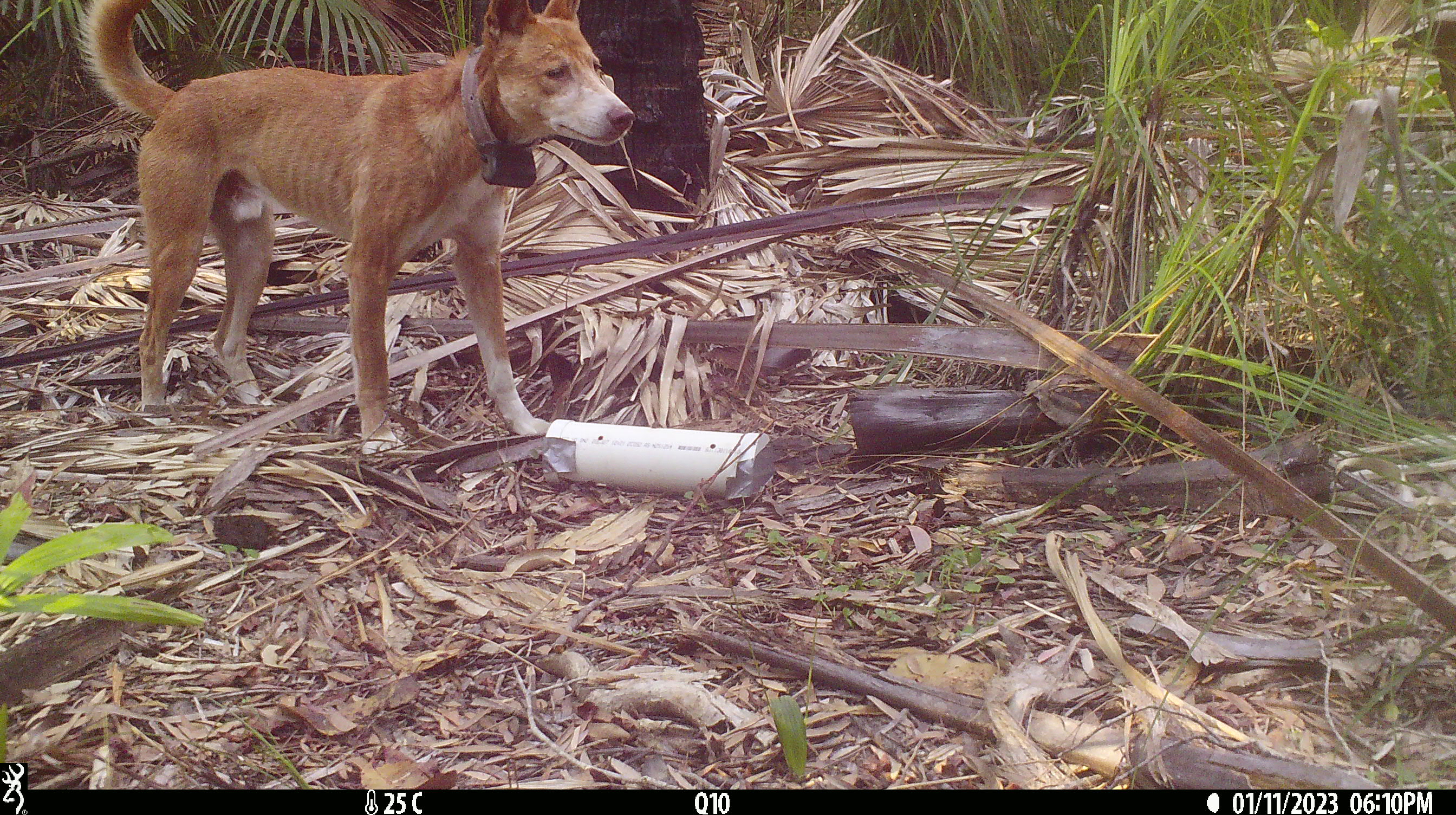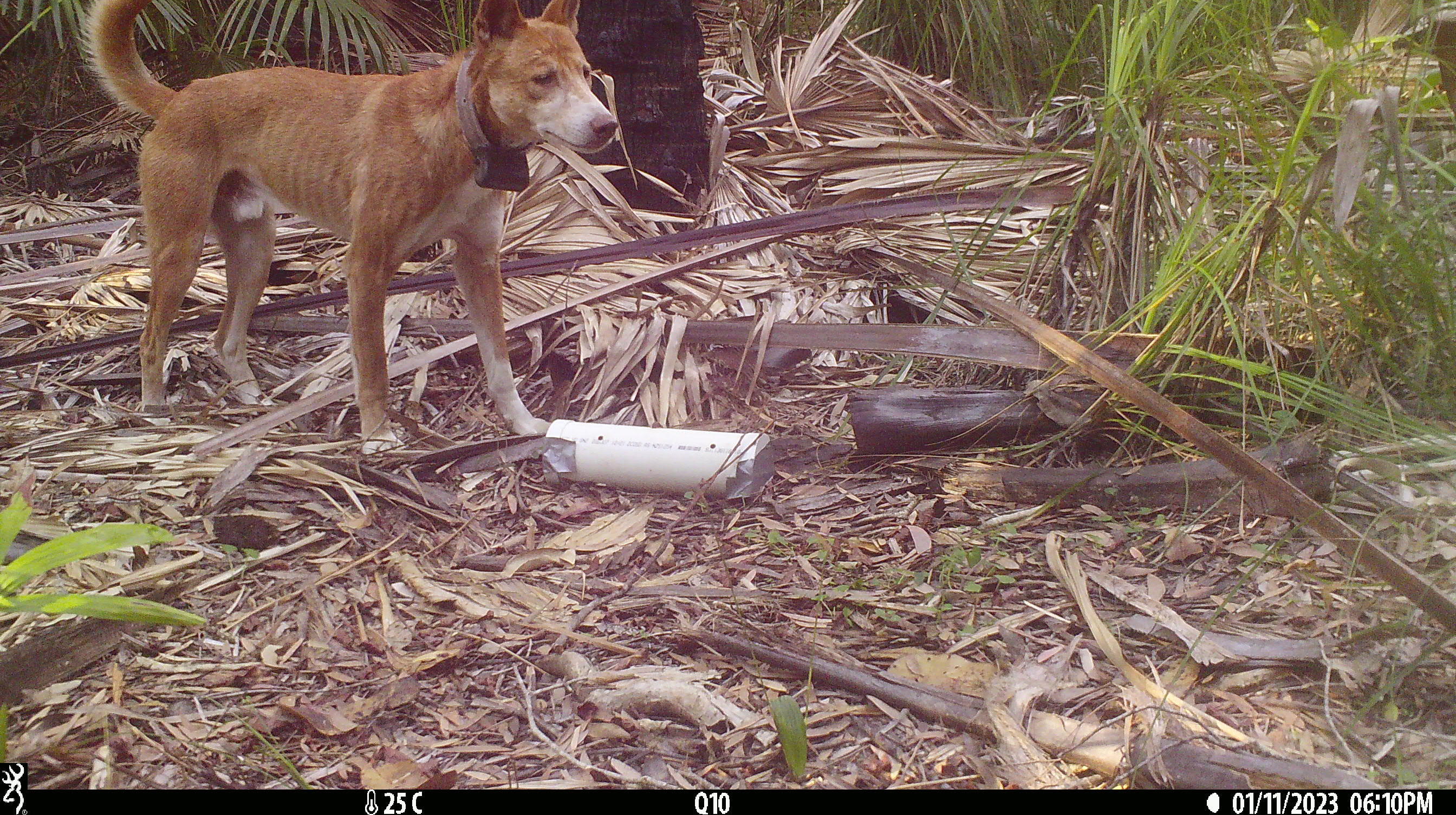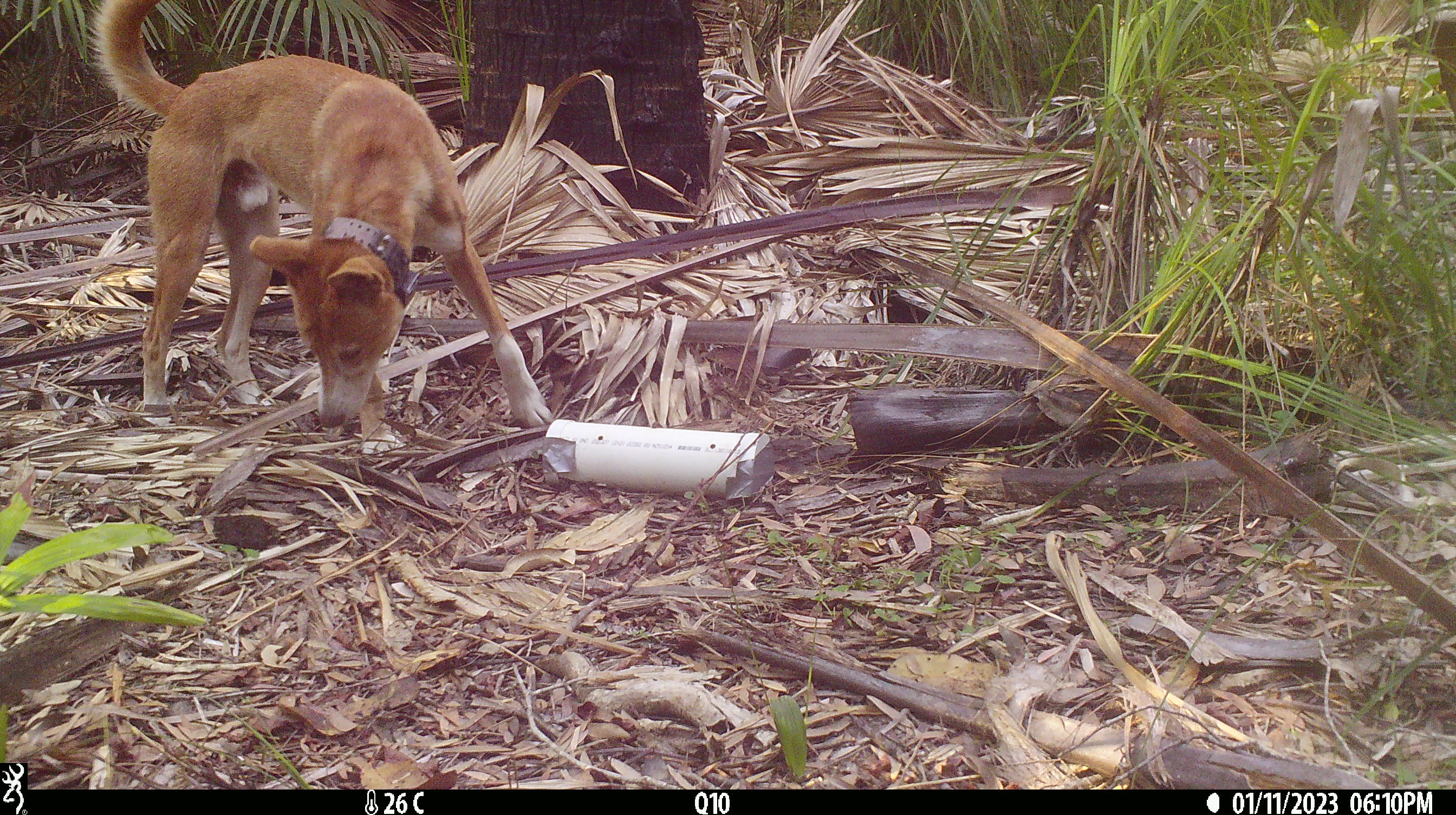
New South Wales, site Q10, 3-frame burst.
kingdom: Animalia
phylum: Chordata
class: Mammalia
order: Carnivora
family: Canidae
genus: Canis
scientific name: Canis familiaris dingo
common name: dingo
Dingo (Canis familiaris dingo).